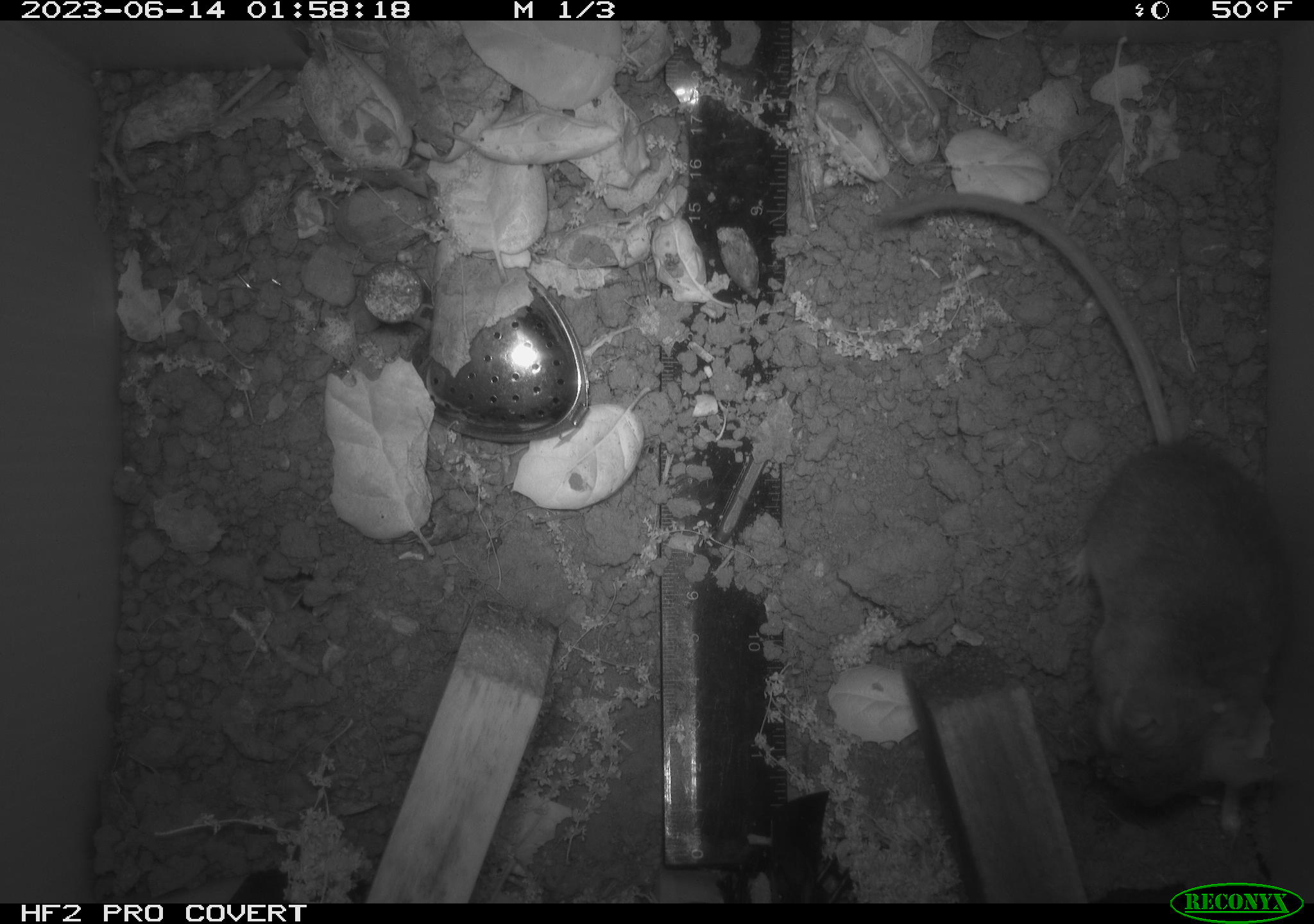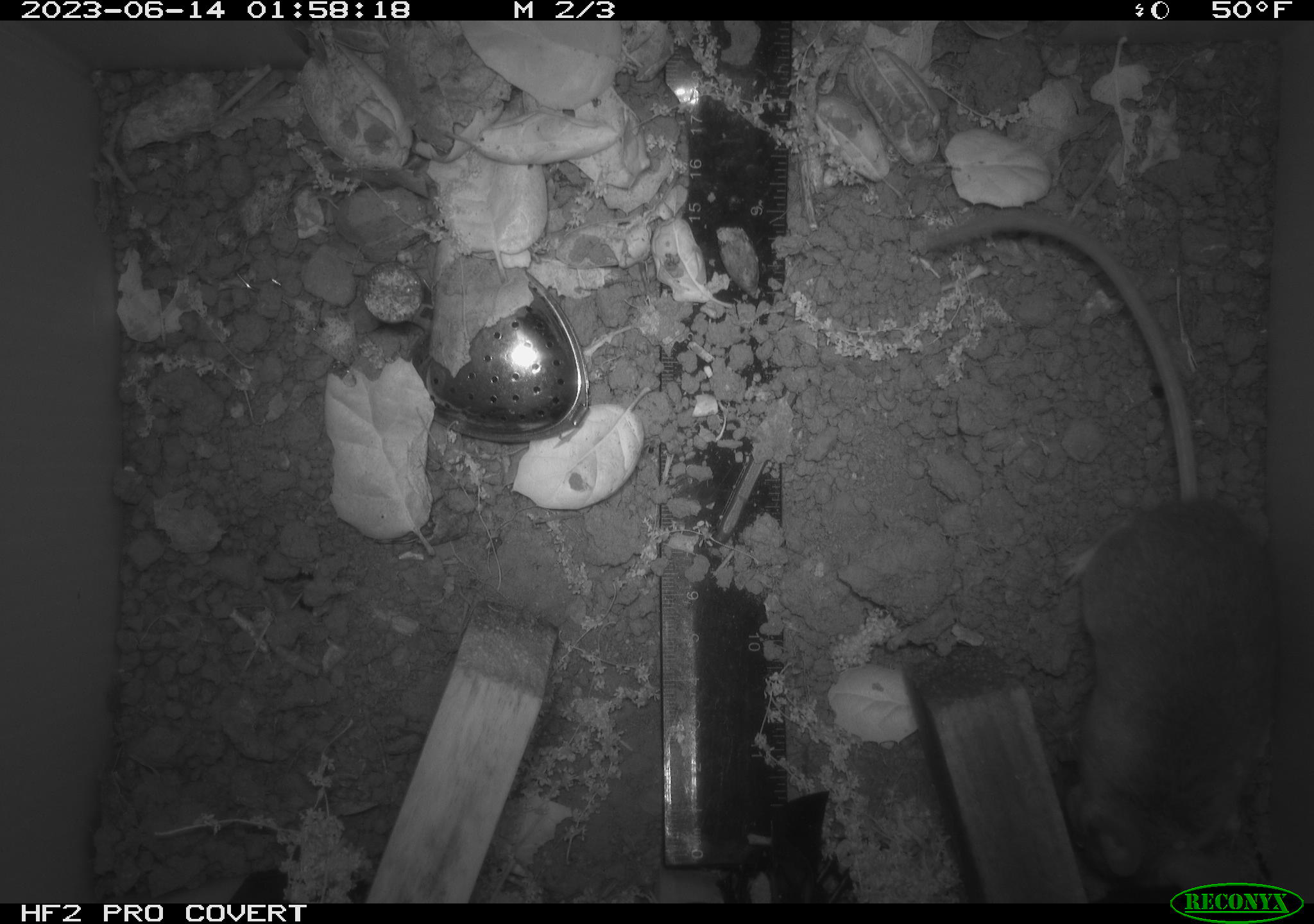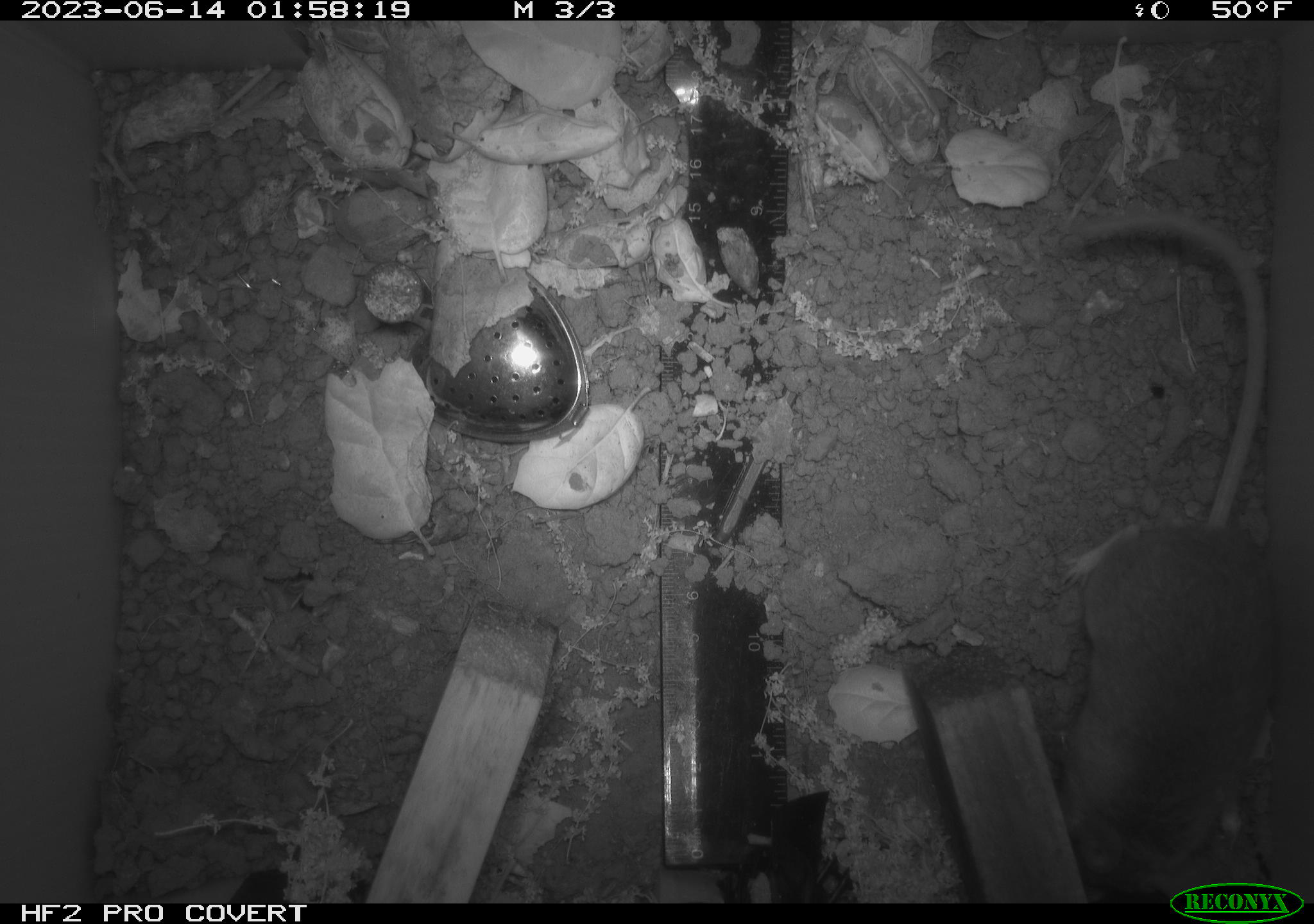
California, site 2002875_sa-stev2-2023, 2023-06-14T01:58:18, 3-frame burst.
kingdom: Animalia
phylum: Chordata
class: Mammalia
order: Rodentia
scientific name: Rodentia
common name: mouse species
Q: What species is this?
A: Mouse species (Rodentia).